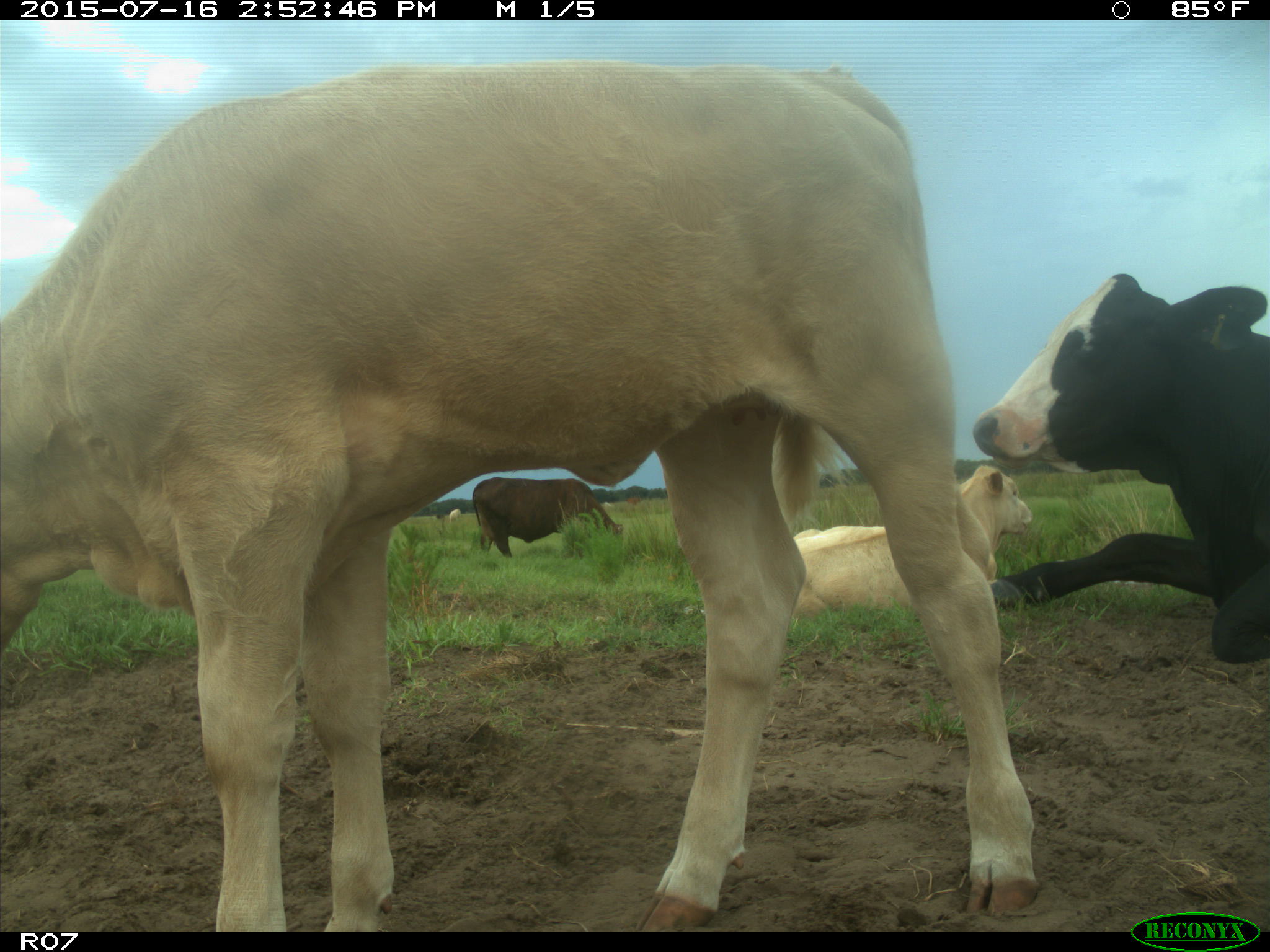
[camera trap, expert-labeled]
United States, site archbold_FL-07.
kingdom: Animalia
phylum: Chordata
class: Mammalia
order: Artiodactyla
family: Bovidae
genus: Bos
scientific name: Bos taurus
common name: domestic cow